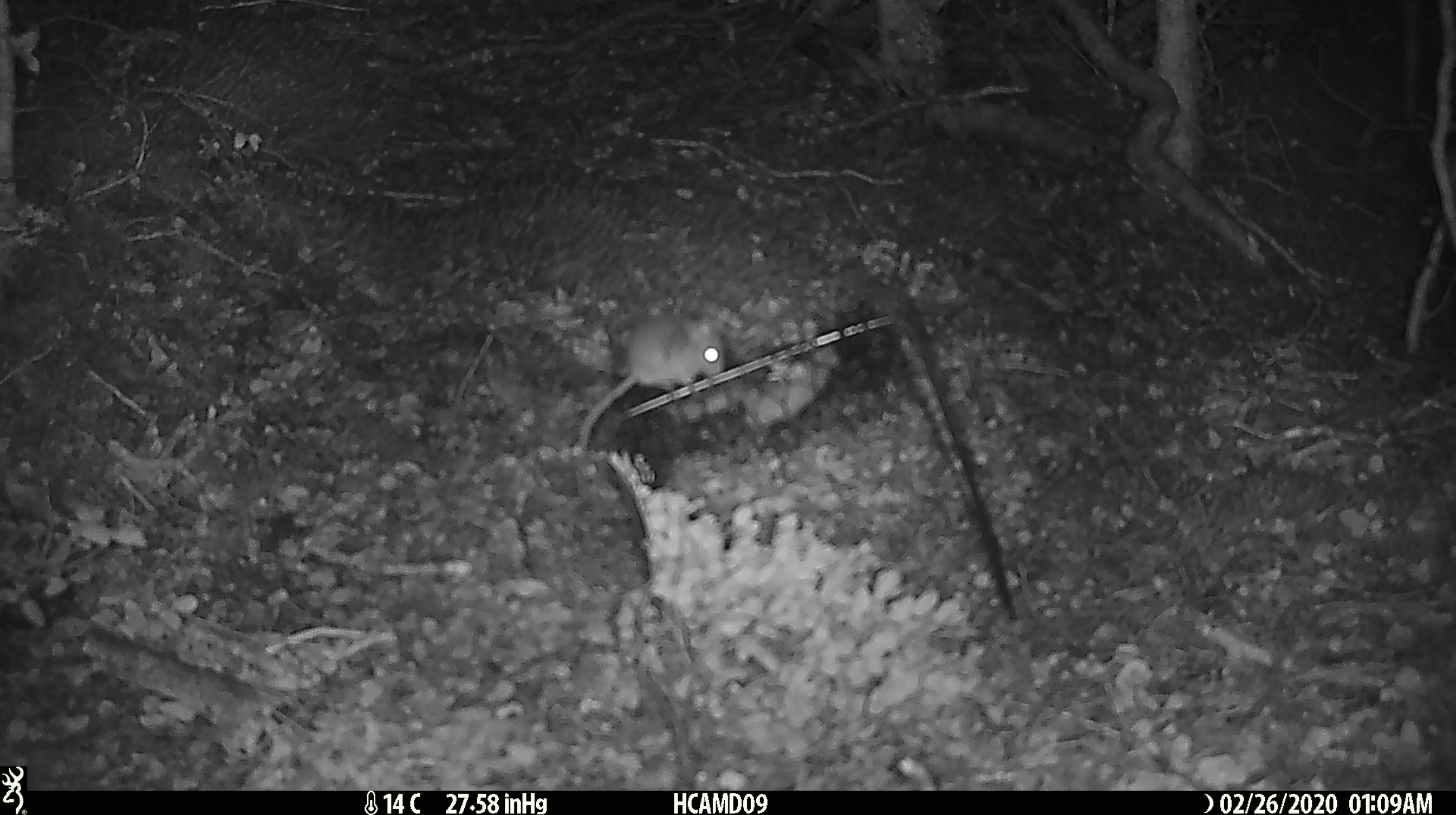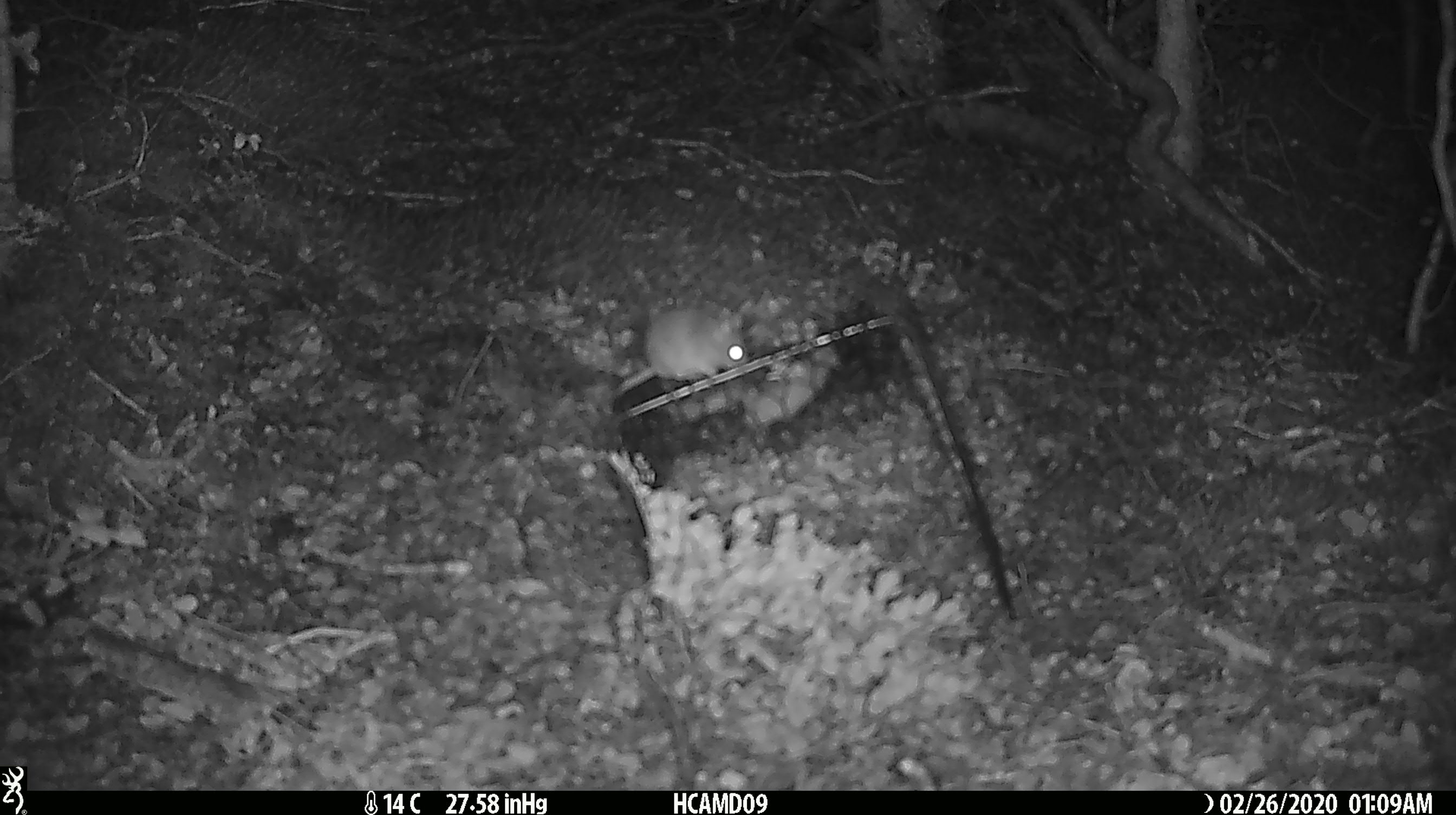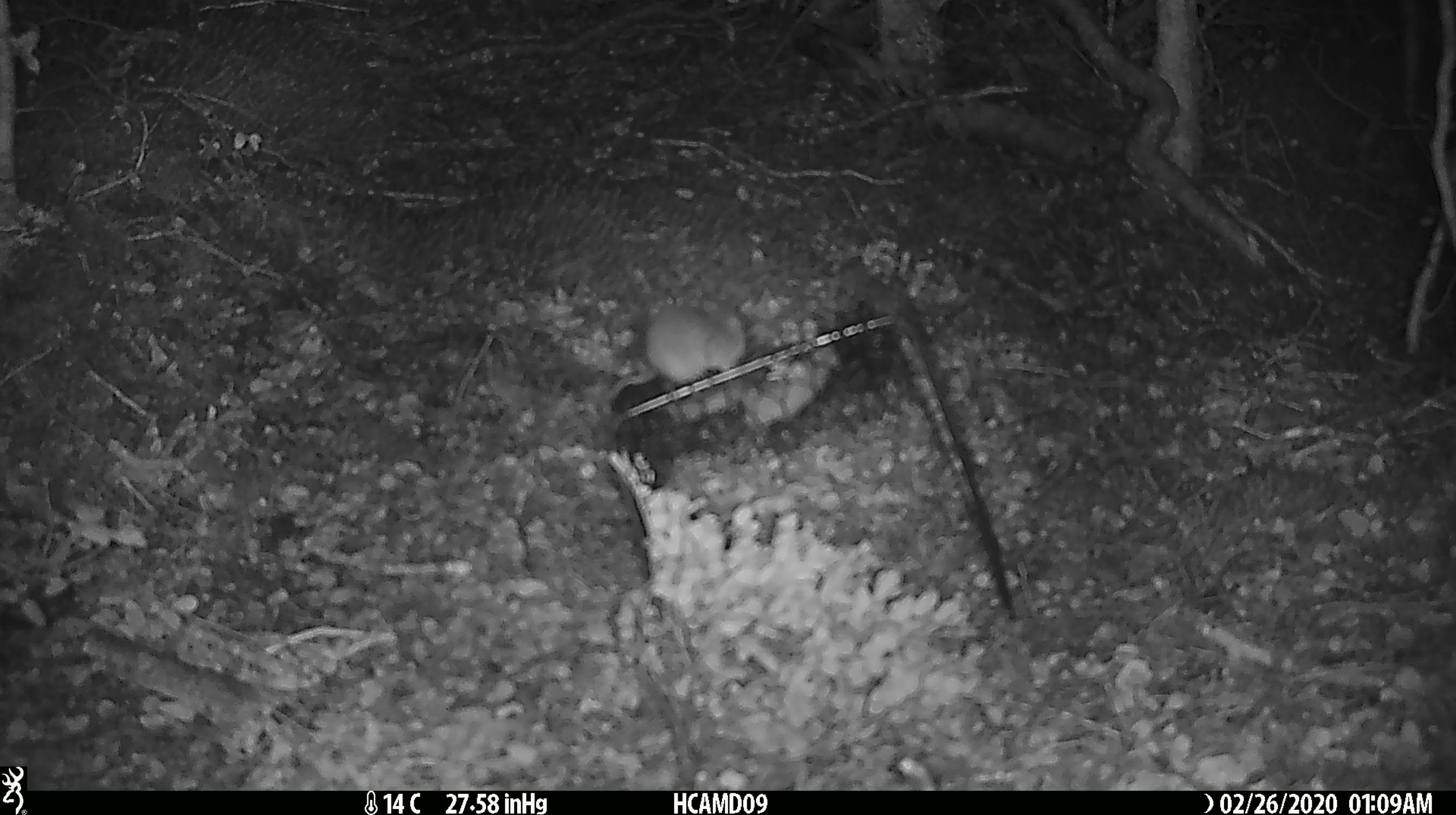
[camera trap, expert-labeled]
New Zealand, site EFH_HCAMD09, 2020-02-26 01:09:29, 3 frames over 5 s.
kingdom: Animalia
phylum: Chordata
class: Mammalia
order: Rodentia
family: Muridae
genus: Mus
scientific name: Mus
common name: mouse